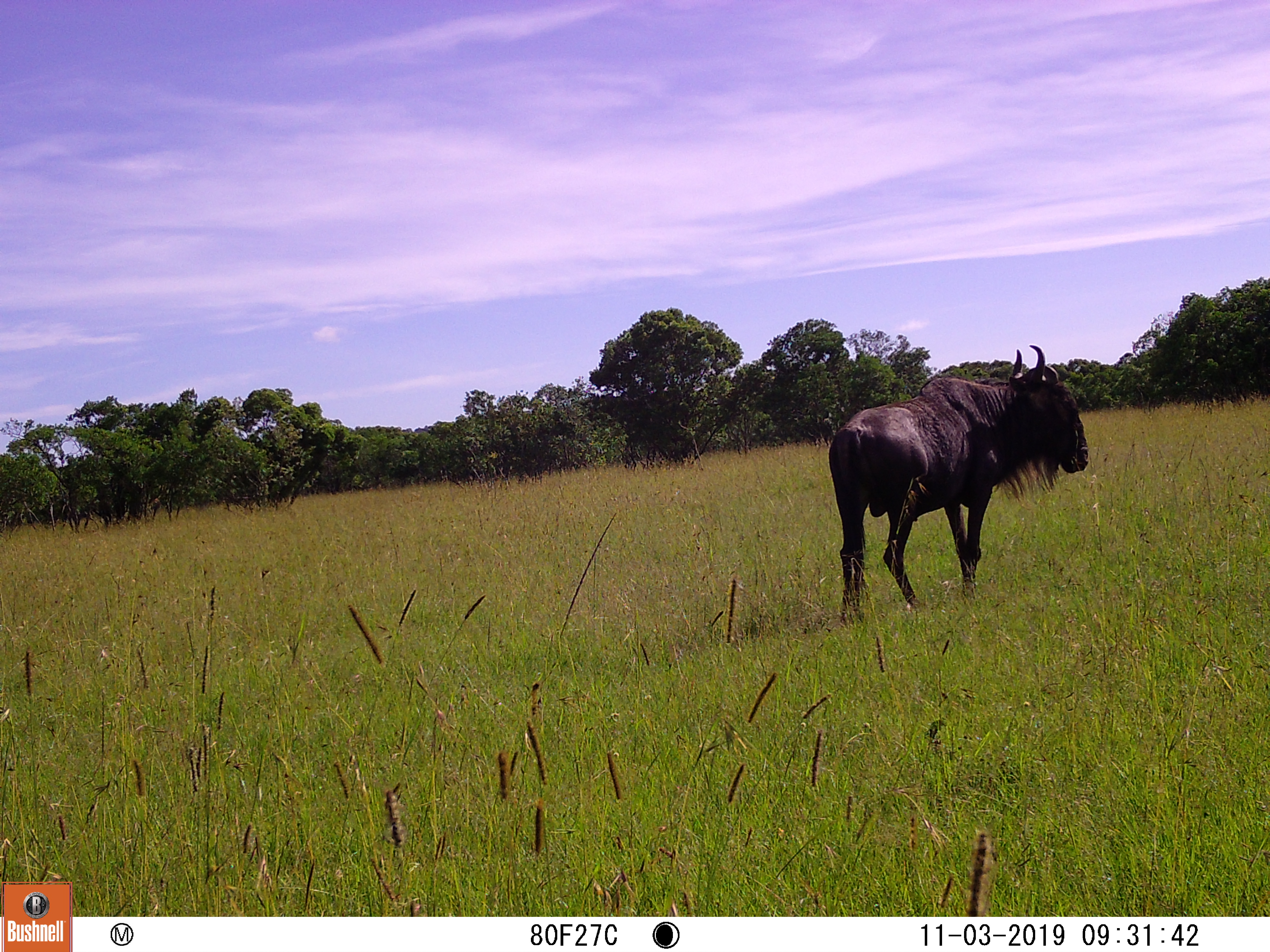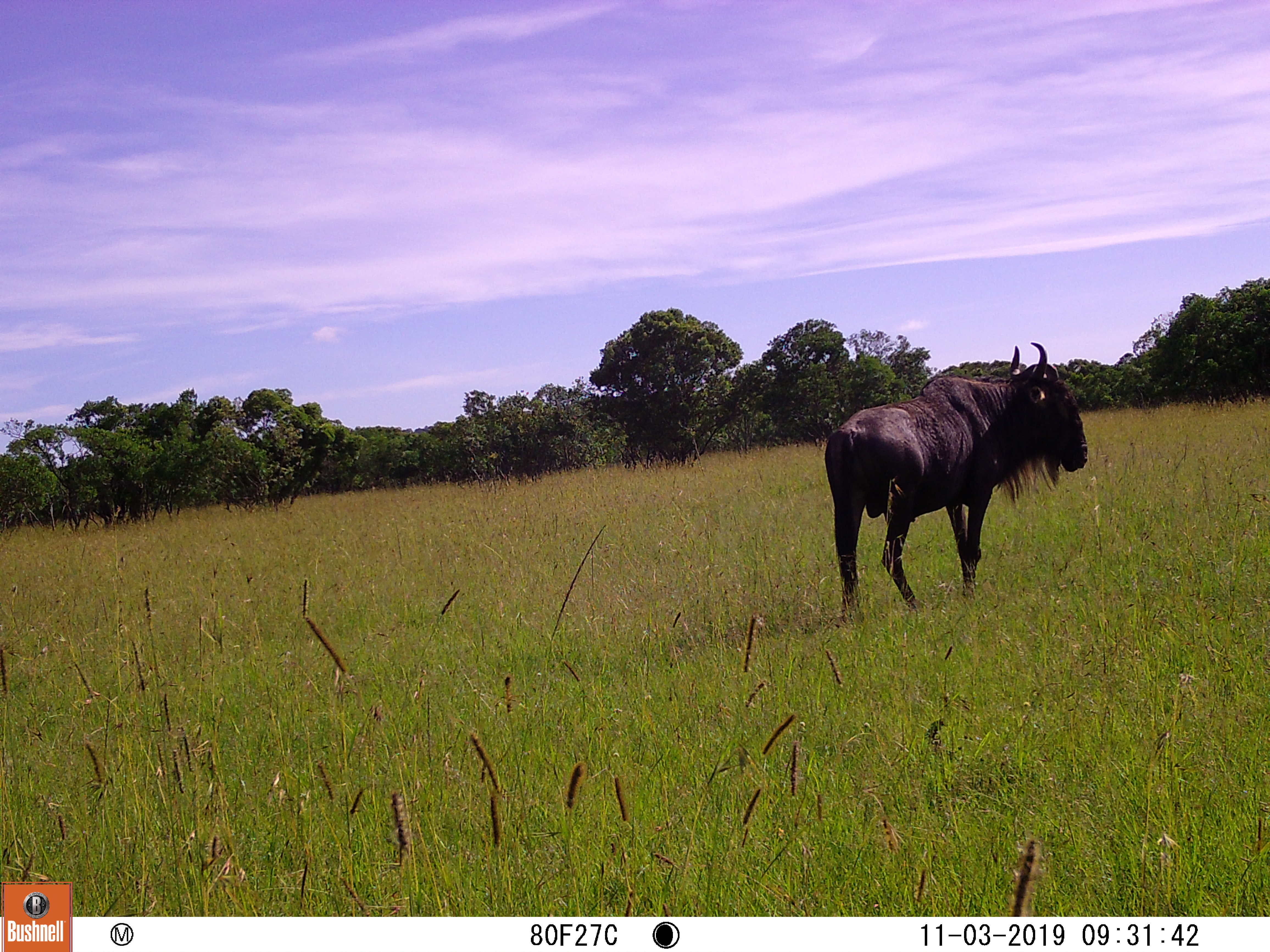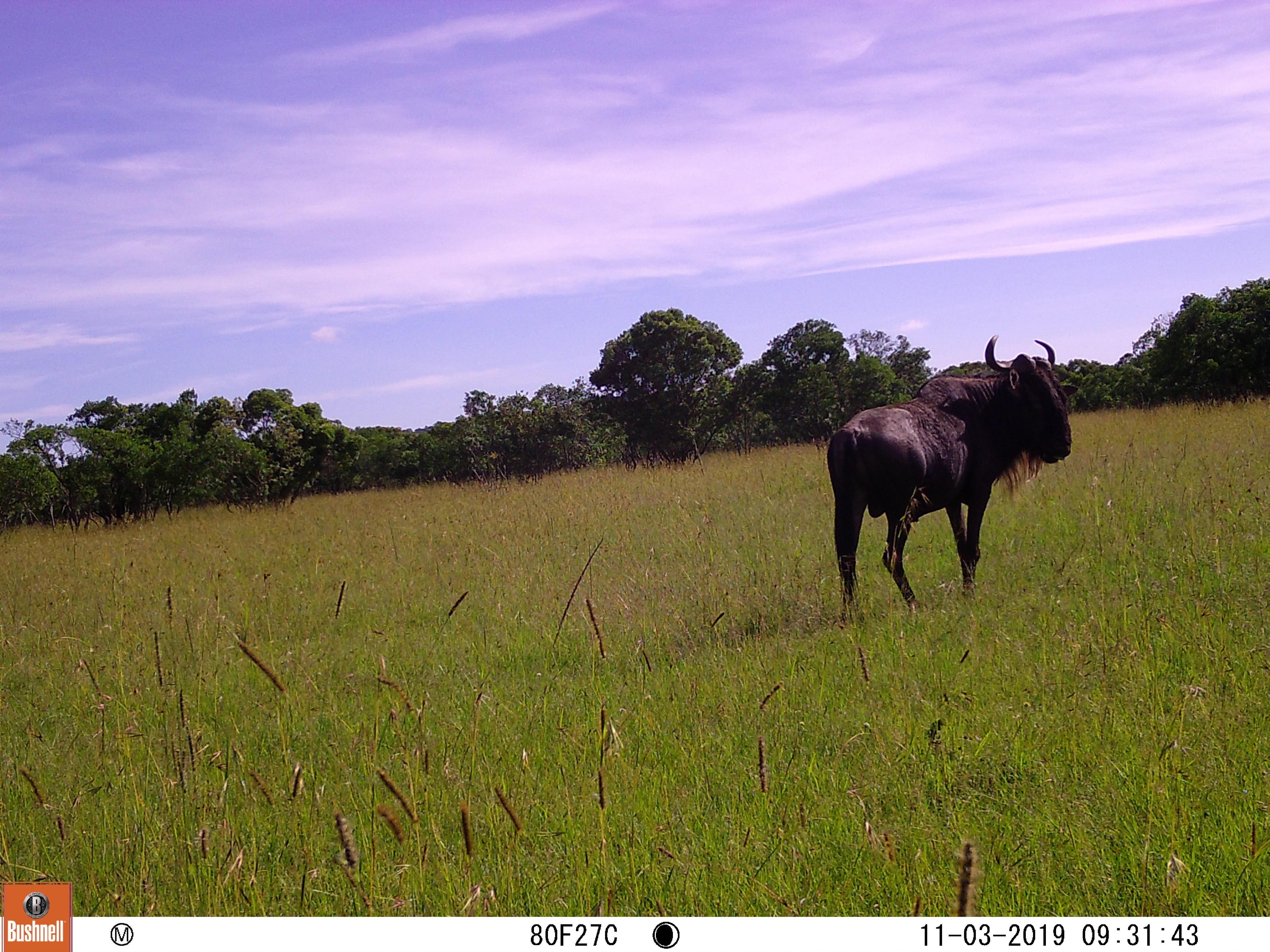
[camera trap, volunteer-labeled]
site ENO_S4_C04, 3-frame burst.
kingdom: Animalia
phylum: Chordata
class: Mammalia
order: Artiodactyla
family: Bovidae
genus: Connochaetes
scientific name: Connochaetes taurinus taurinus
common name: blue wildebeest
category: wildebeestblue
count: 1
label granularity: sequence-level